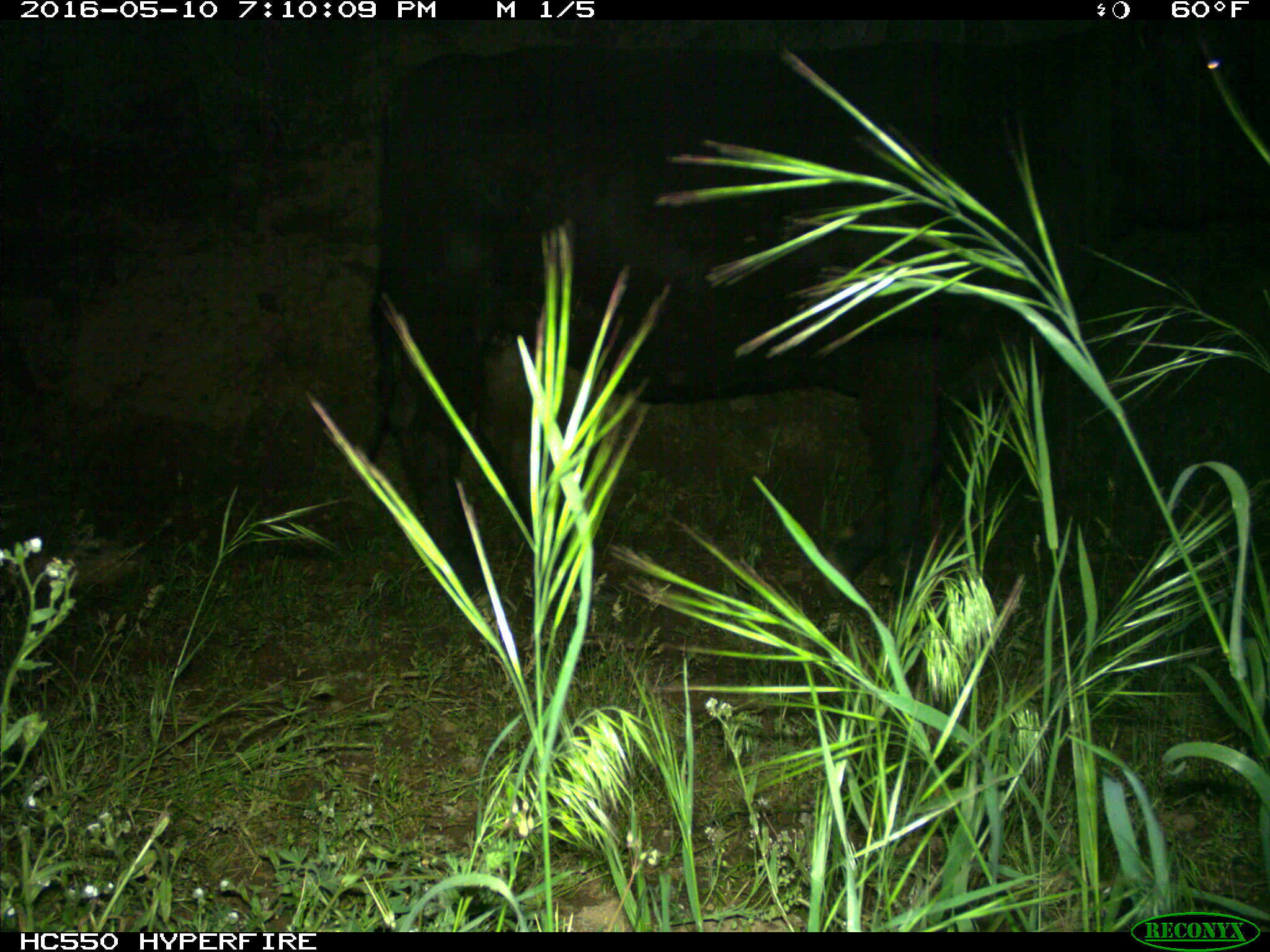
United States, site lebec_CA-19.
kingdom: Animalia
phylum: Chordata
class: Mammalia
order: Artiodactyla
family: Bovidae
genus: Bos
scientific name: Bos taurus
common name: domestic cow